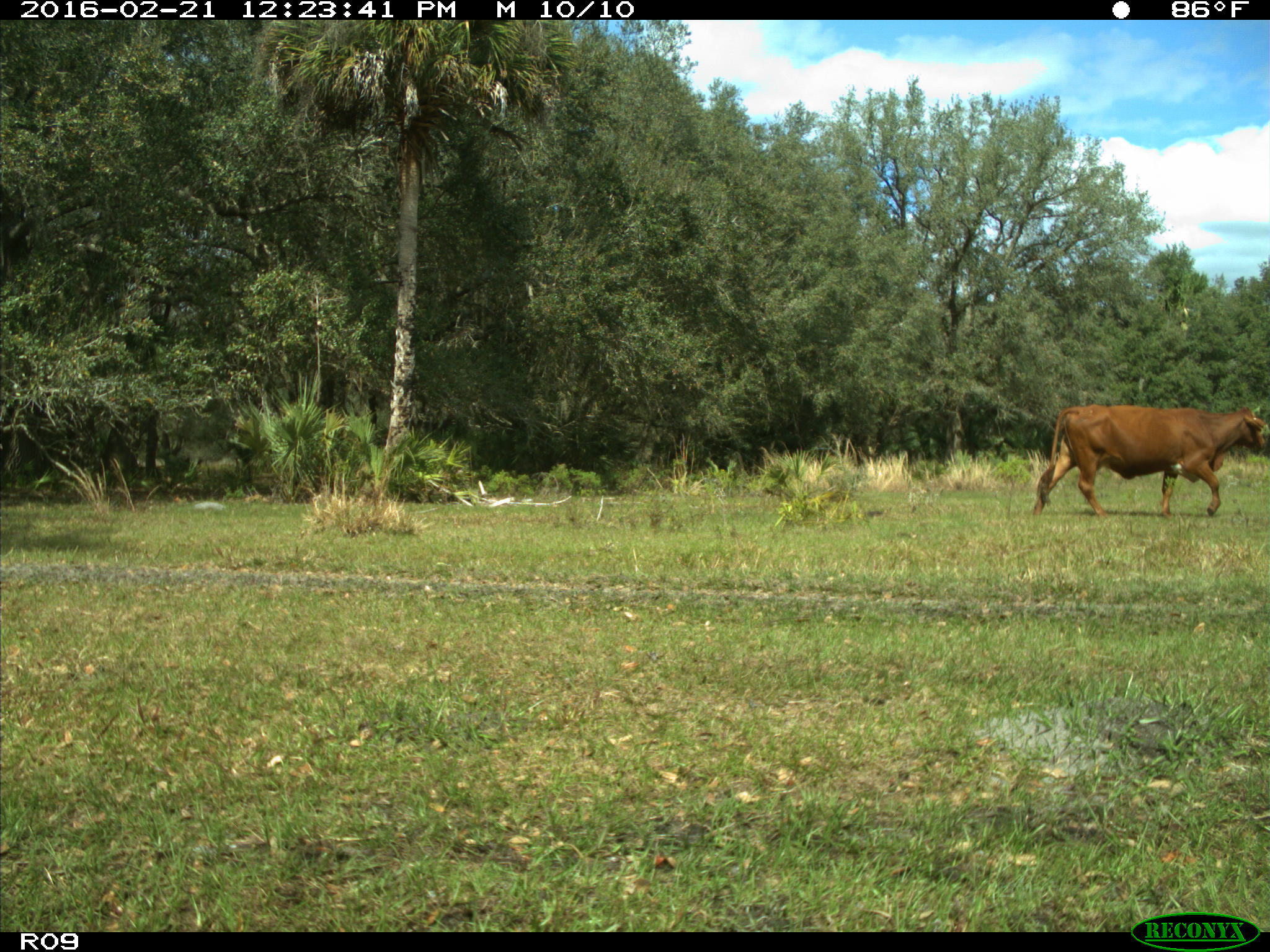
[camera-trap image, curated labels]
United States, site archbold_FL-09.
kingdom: Animalia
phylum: Chordata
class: Mammalia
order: Artiodactyla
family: Bovidae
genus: Bos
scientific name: Bos taurus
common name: domestic cow